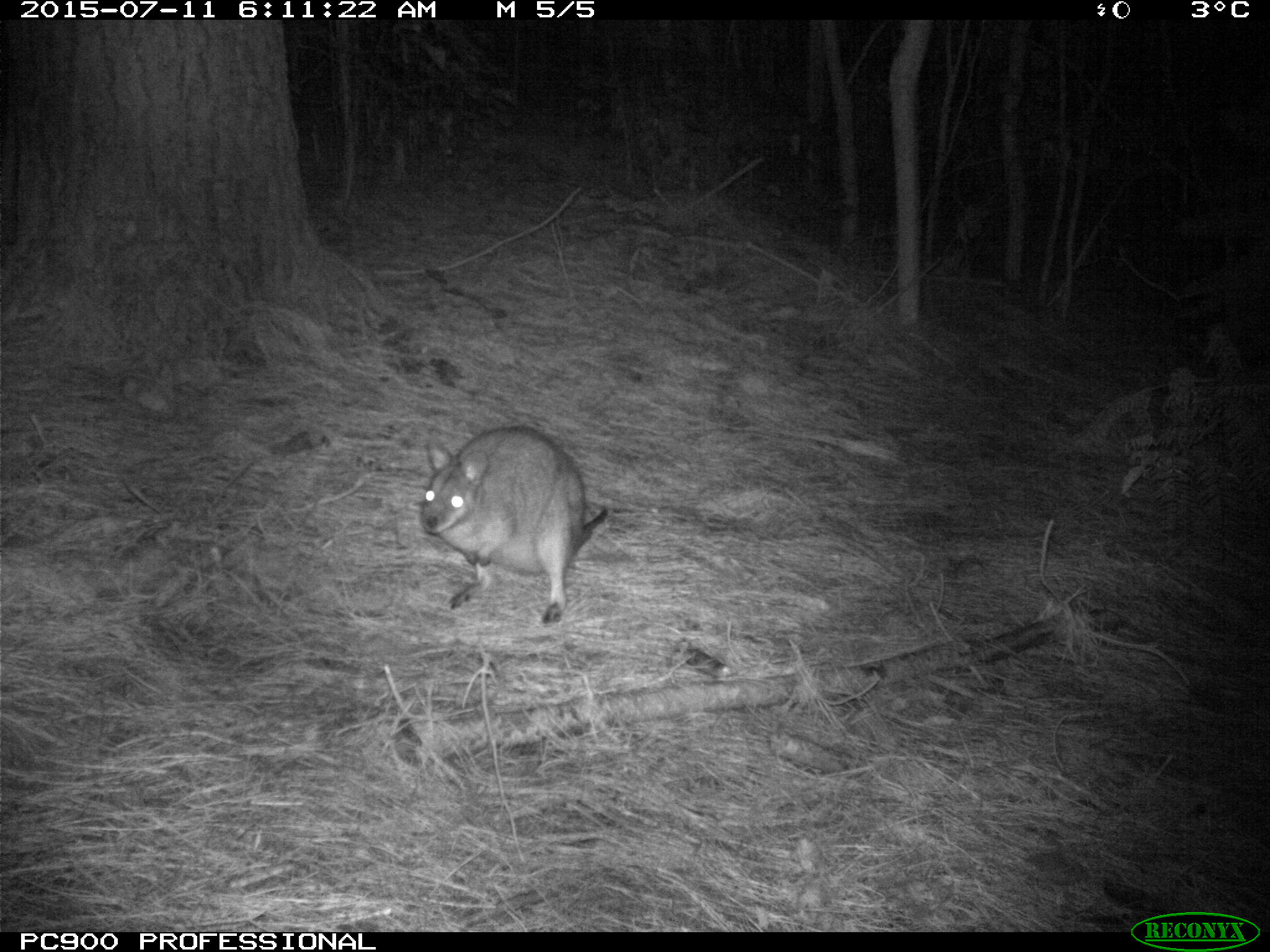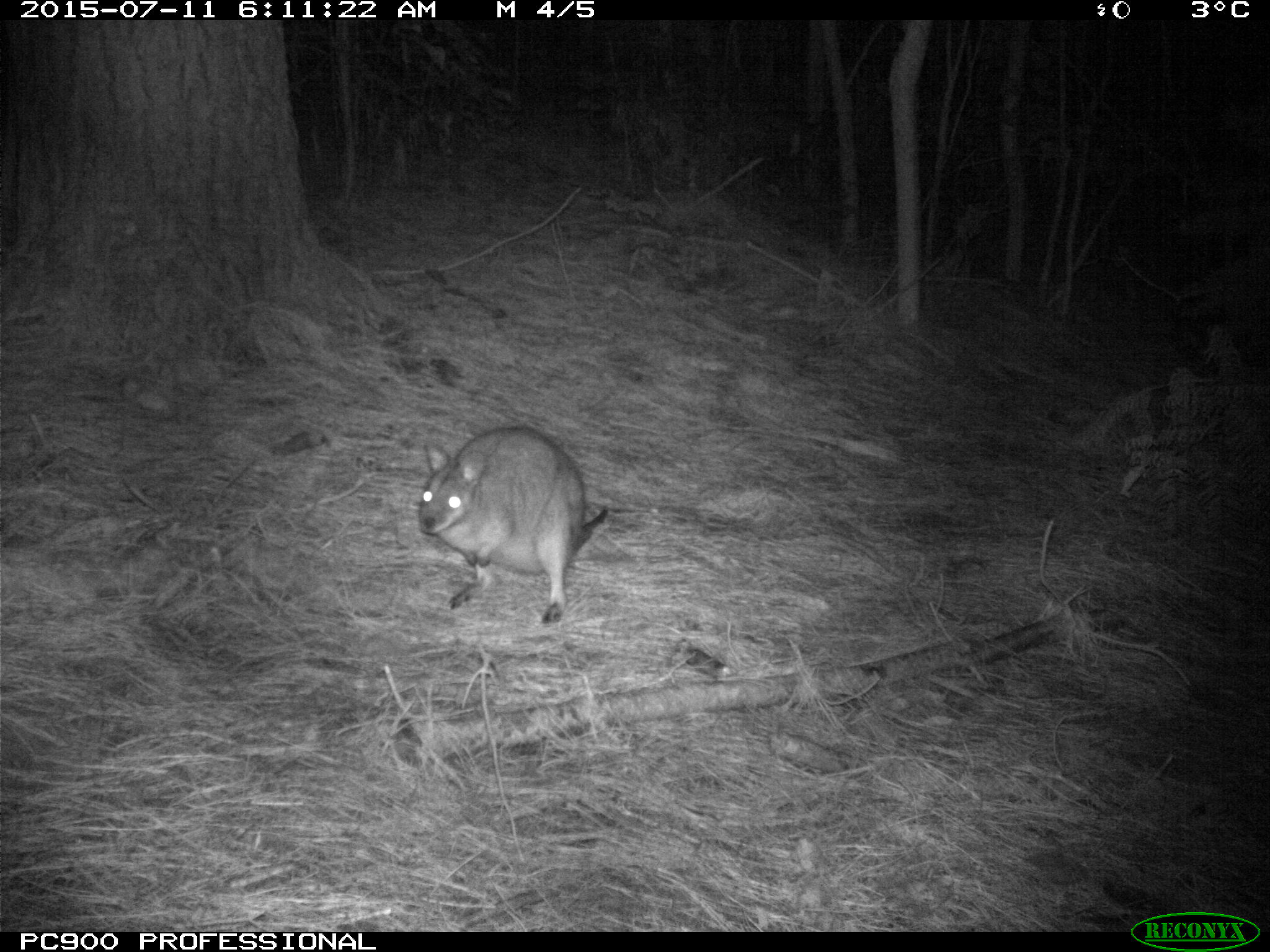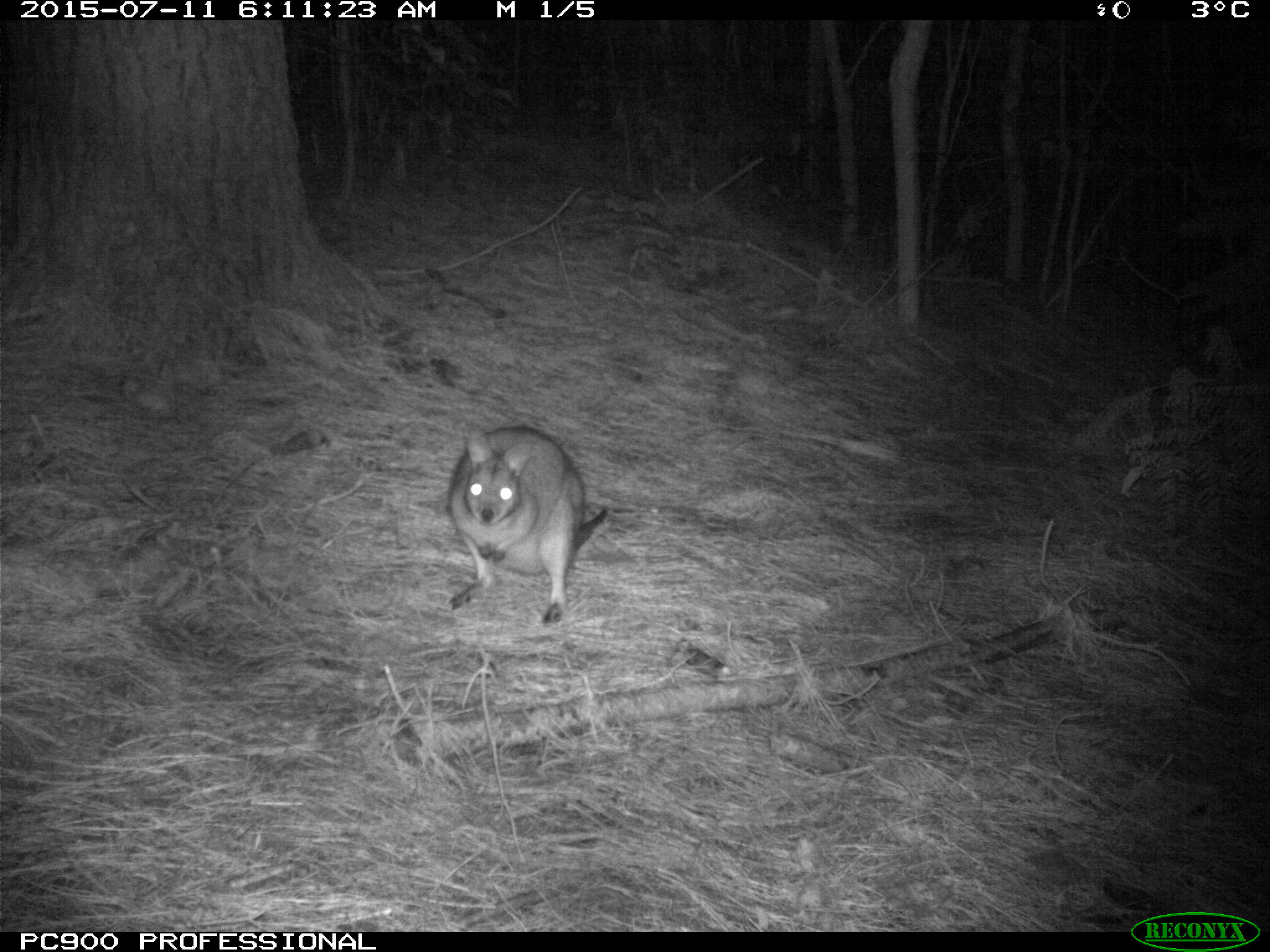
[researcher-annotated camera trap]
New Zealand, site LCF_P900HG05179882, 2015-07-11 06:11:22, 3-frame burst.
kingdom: Animalia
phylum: Chordata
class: Mammalia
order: Diprotodontia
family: Macropodidae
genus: Notamacropus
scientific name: Notamacropus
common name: wallaby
Wallaby (Notamacropus).